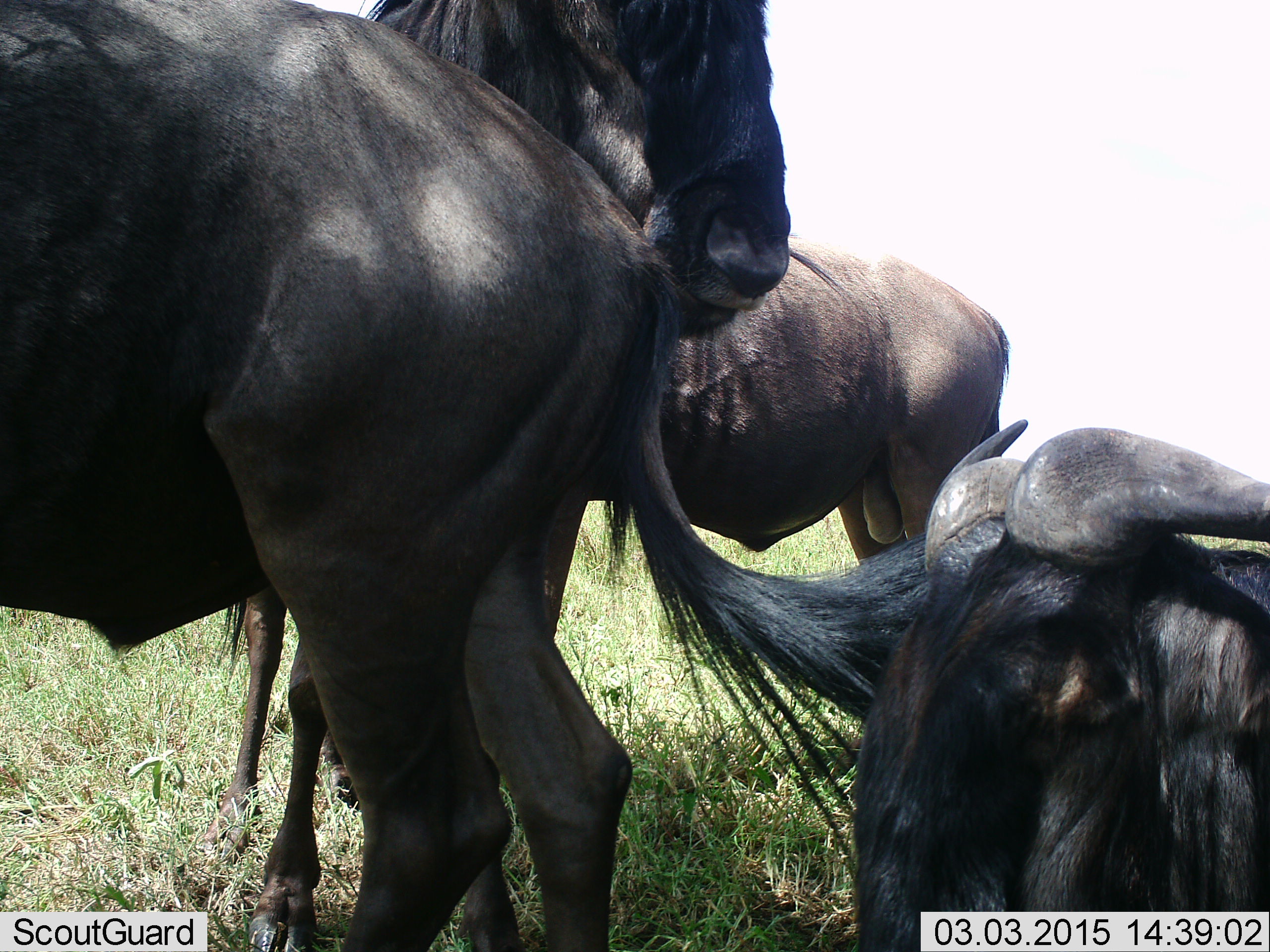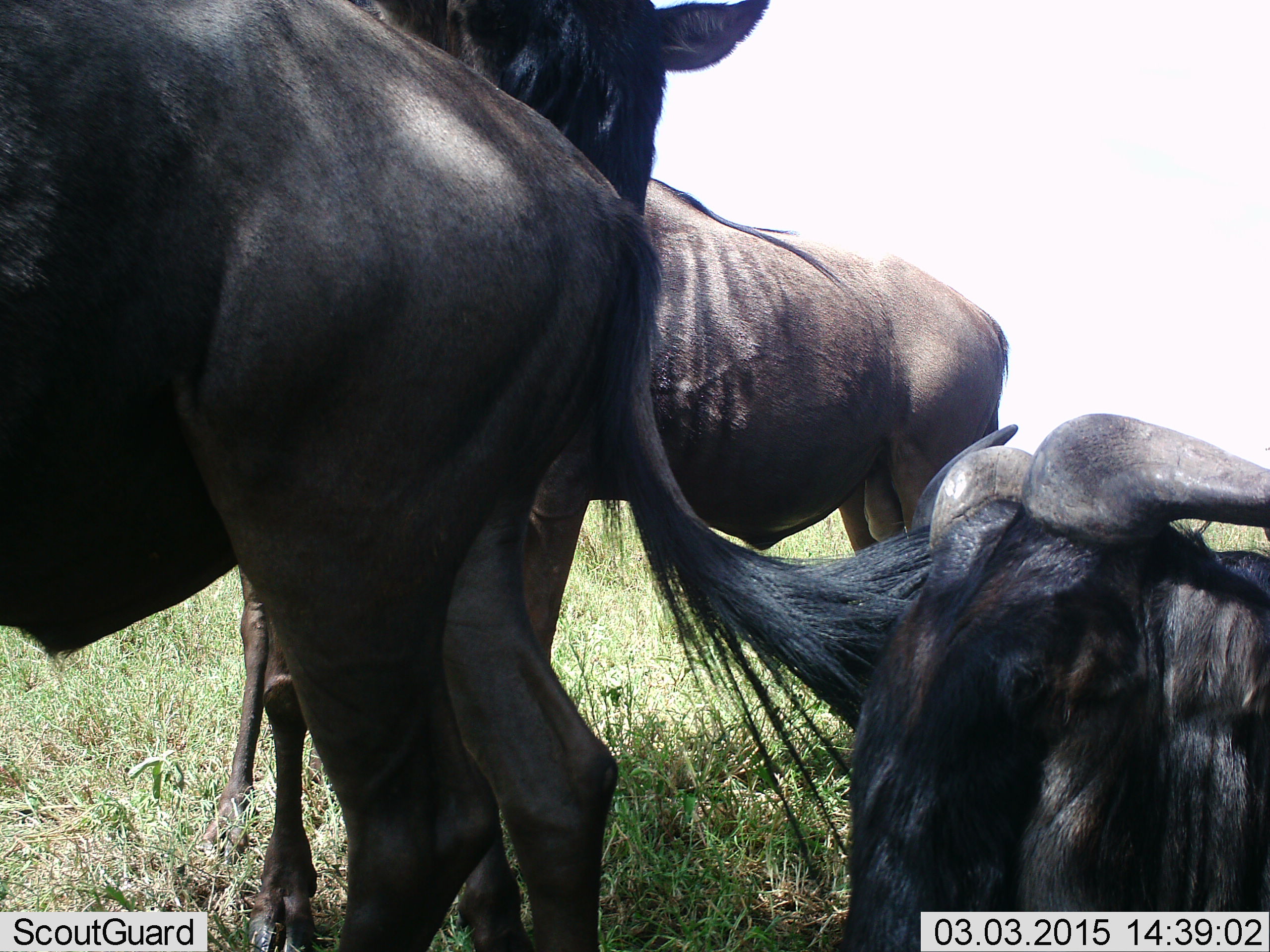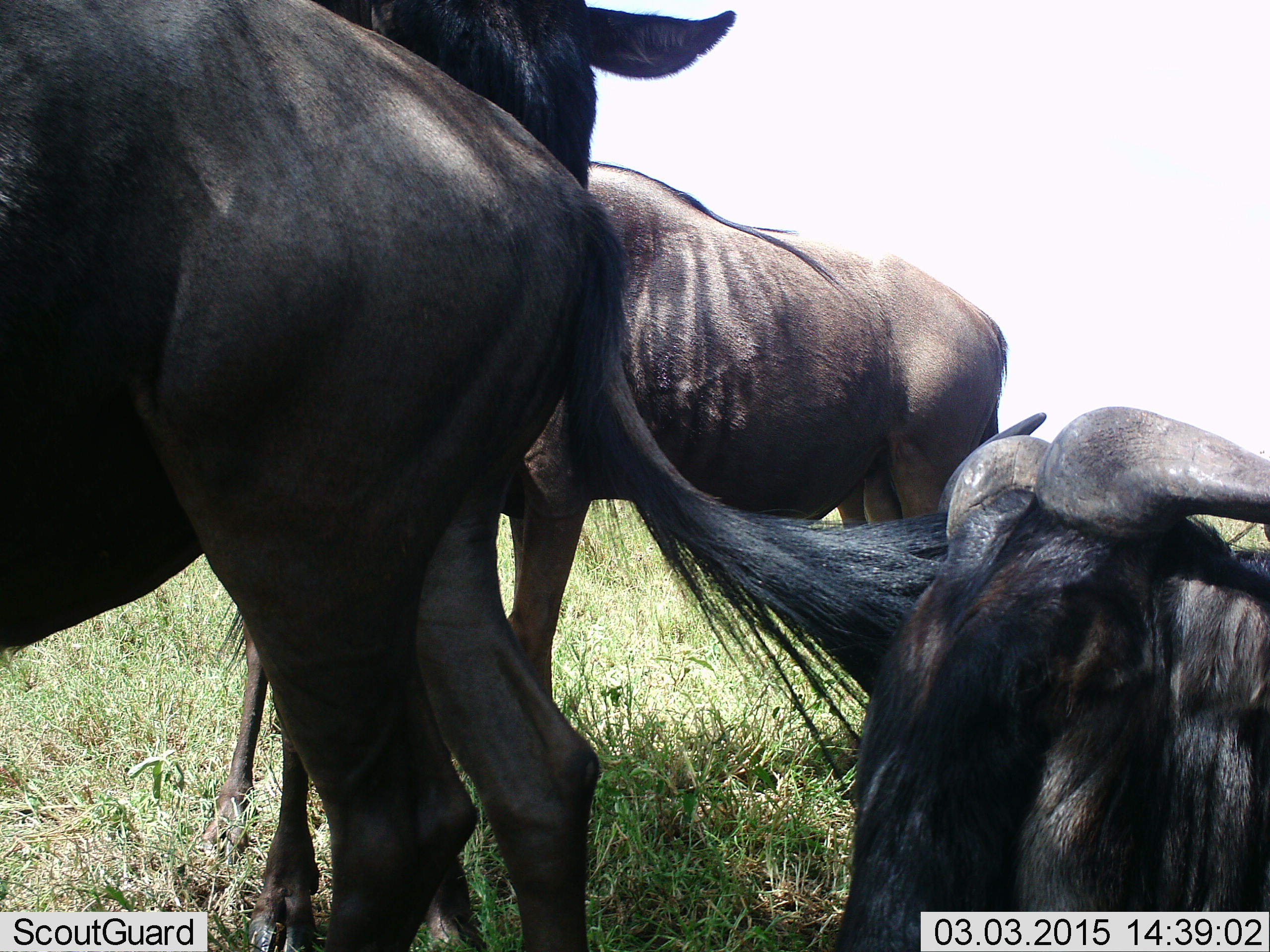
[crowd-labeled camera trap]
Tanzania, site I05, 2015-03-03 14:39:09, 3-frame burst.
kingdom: Animalia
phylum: Chordata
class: Mammalia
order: Artiodactyla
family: Bovidae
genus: Connochaetes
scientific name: Connochaetes taurinus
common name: blue wildebeest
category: wildebeest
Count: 4.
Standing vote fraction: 80%.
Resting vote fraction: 60%.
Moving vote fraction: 0%.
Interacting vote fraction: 30%.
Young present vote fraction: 0%.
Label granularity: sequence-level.